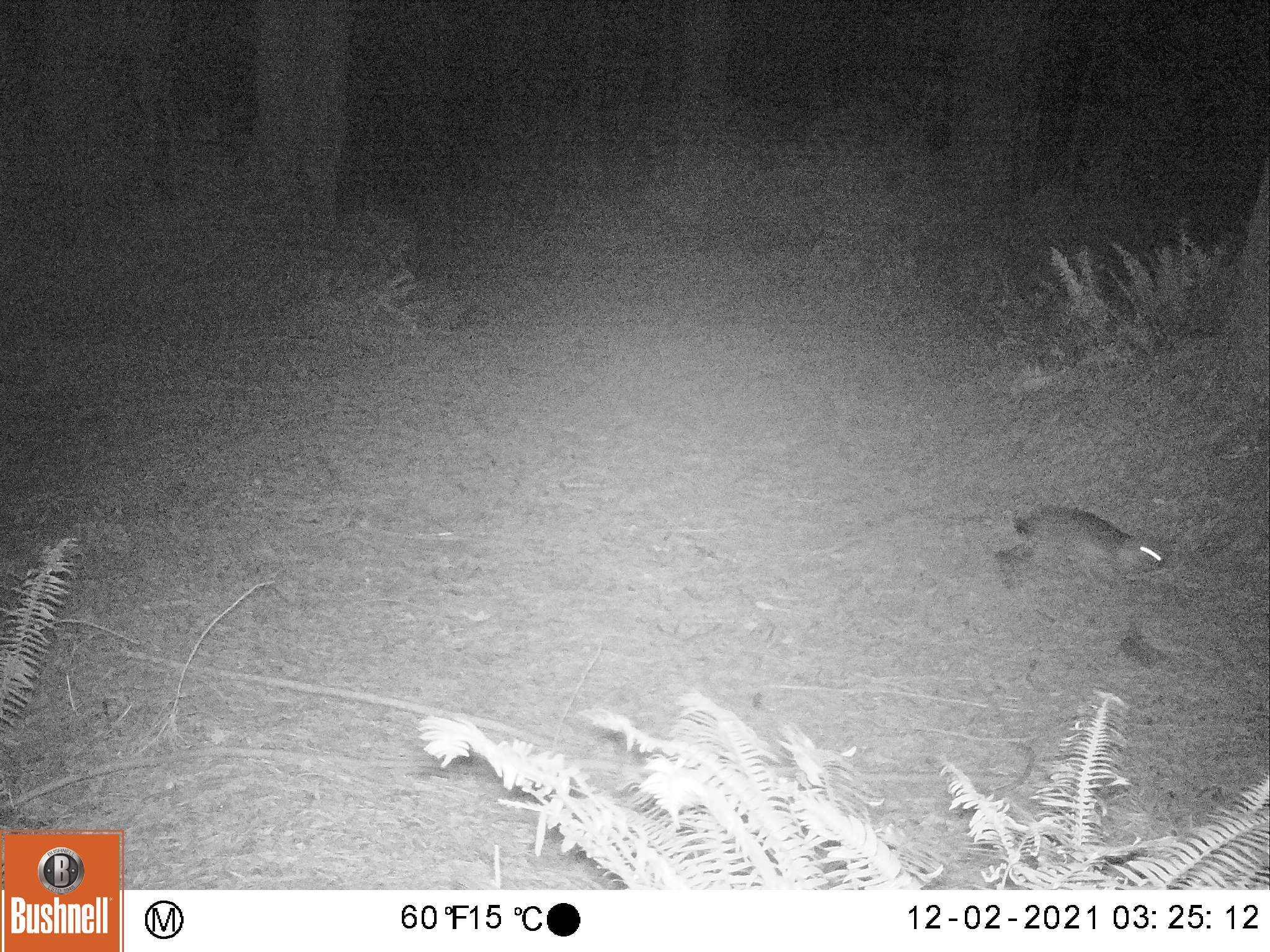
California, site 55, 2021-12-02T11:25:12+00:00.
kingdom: Animalia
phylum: Chordata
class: Mammalia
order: Carnivora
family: Canidae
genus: Urocyon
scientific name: Urocyon cinereoargenteus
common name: gray fox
Gray fox (Urocyon cinereoargenteus).